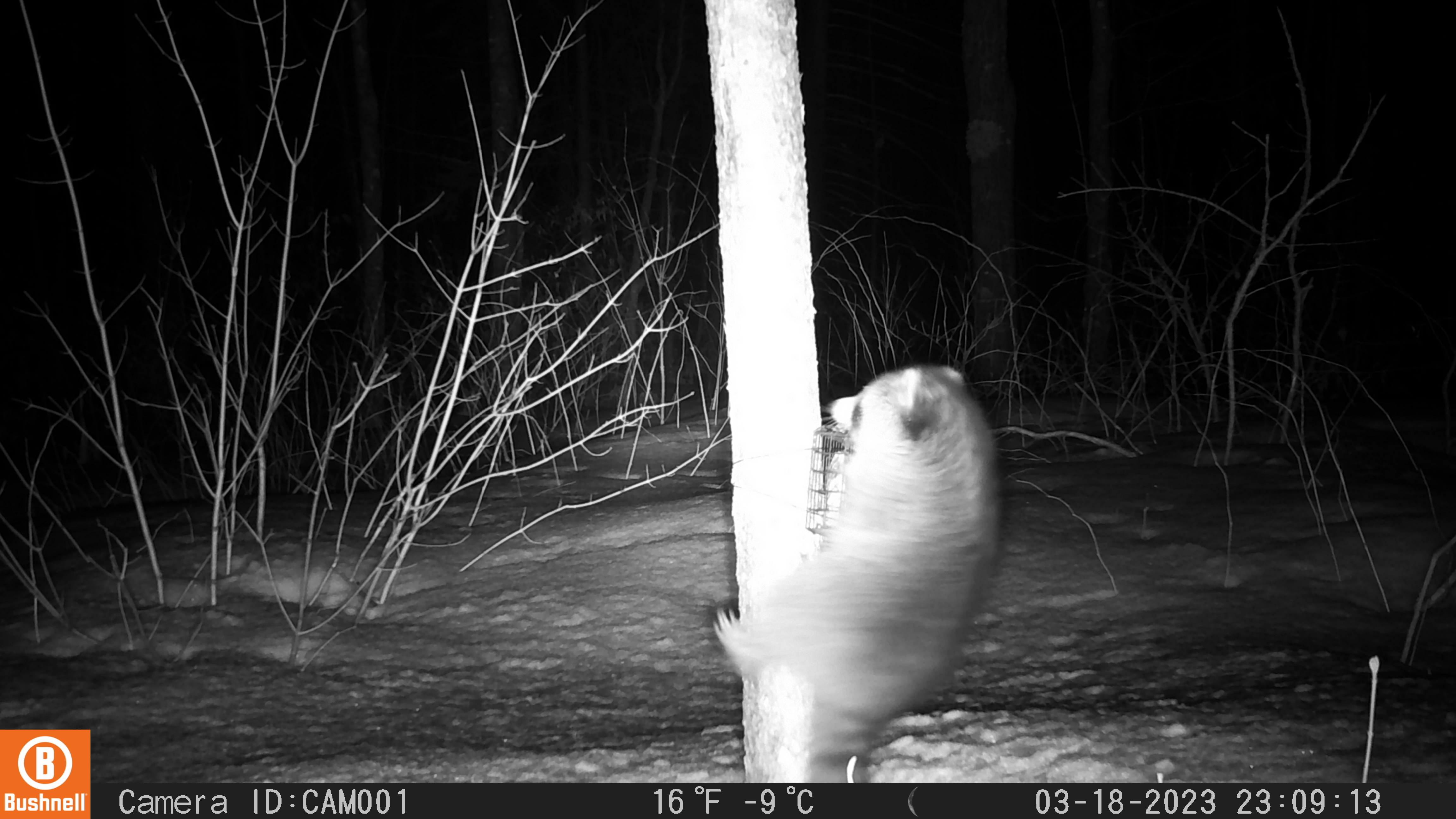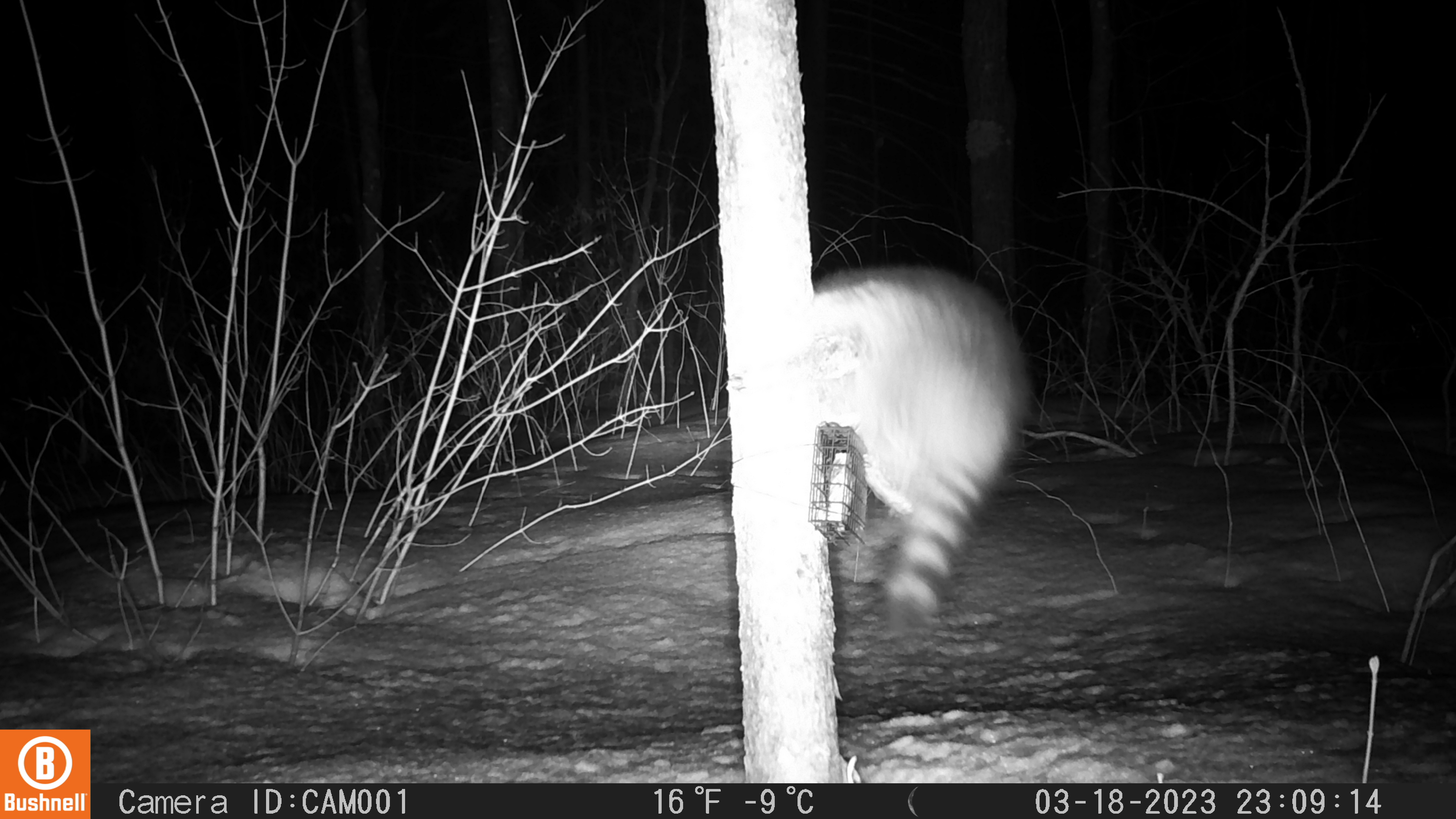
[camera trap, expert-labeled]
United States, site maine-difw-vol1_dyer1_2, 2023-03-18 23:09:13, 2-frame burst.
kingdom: Animalia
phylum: Chordata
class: Mammalia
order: Carnivora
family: Procyonidae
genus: Procyon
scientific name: Procyon lotor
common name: raccoon